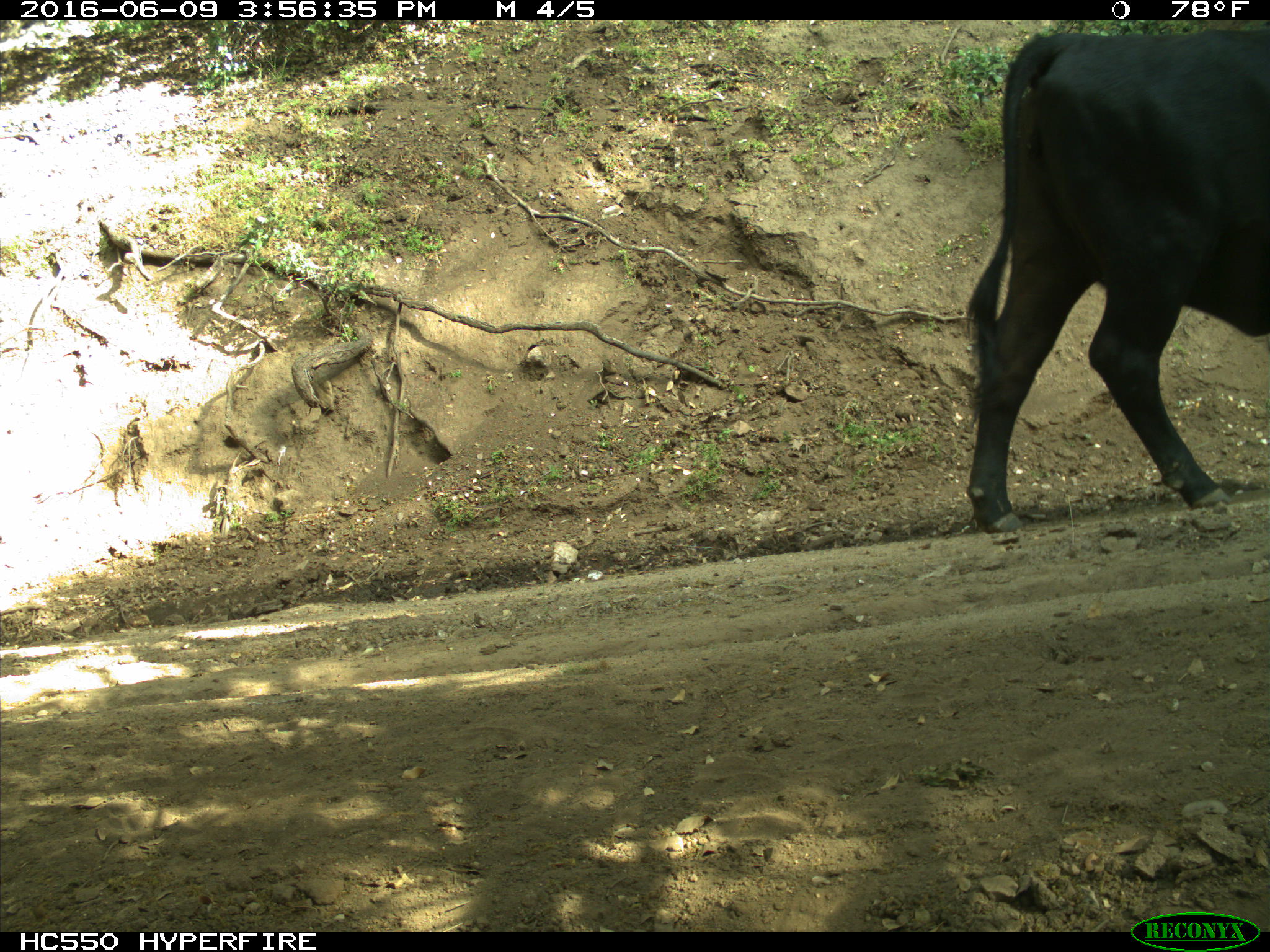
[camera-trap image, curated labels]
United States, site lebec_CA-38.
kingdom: Animalia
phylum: Chordata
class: Mammalia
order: Artiodactyla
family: Bovidae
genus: Bos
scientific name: Bos taurus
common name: domestic cow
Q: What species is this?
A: Bos taurus (domestic cow).